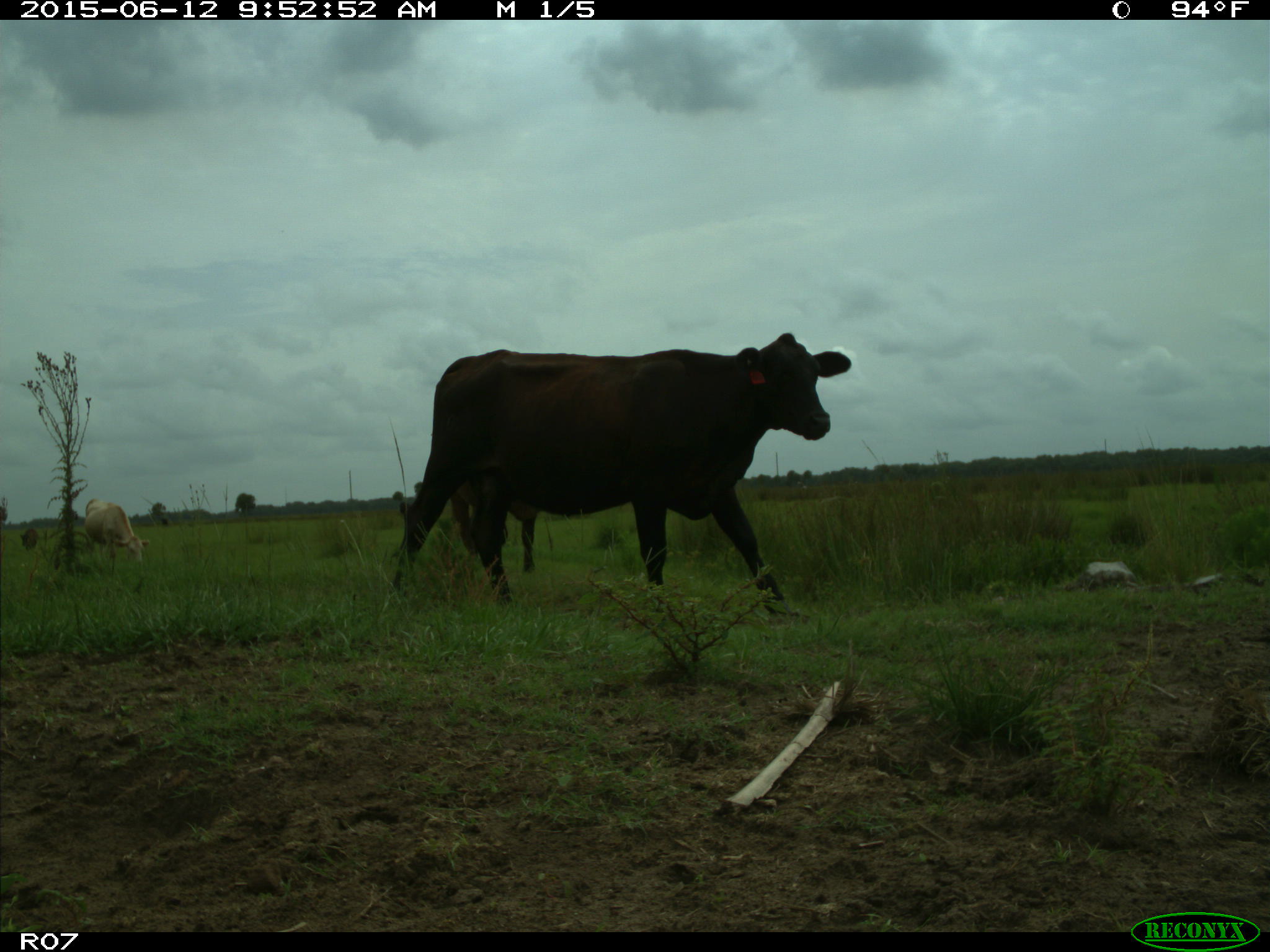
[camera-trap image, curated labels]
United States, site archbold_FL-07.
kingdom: Animalia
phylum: Chordata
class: Mammalia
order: Artiodactyla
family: Bovidae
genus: Bos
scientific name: Bos taurus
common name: domestic cow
Bos taurus (domestic cow).